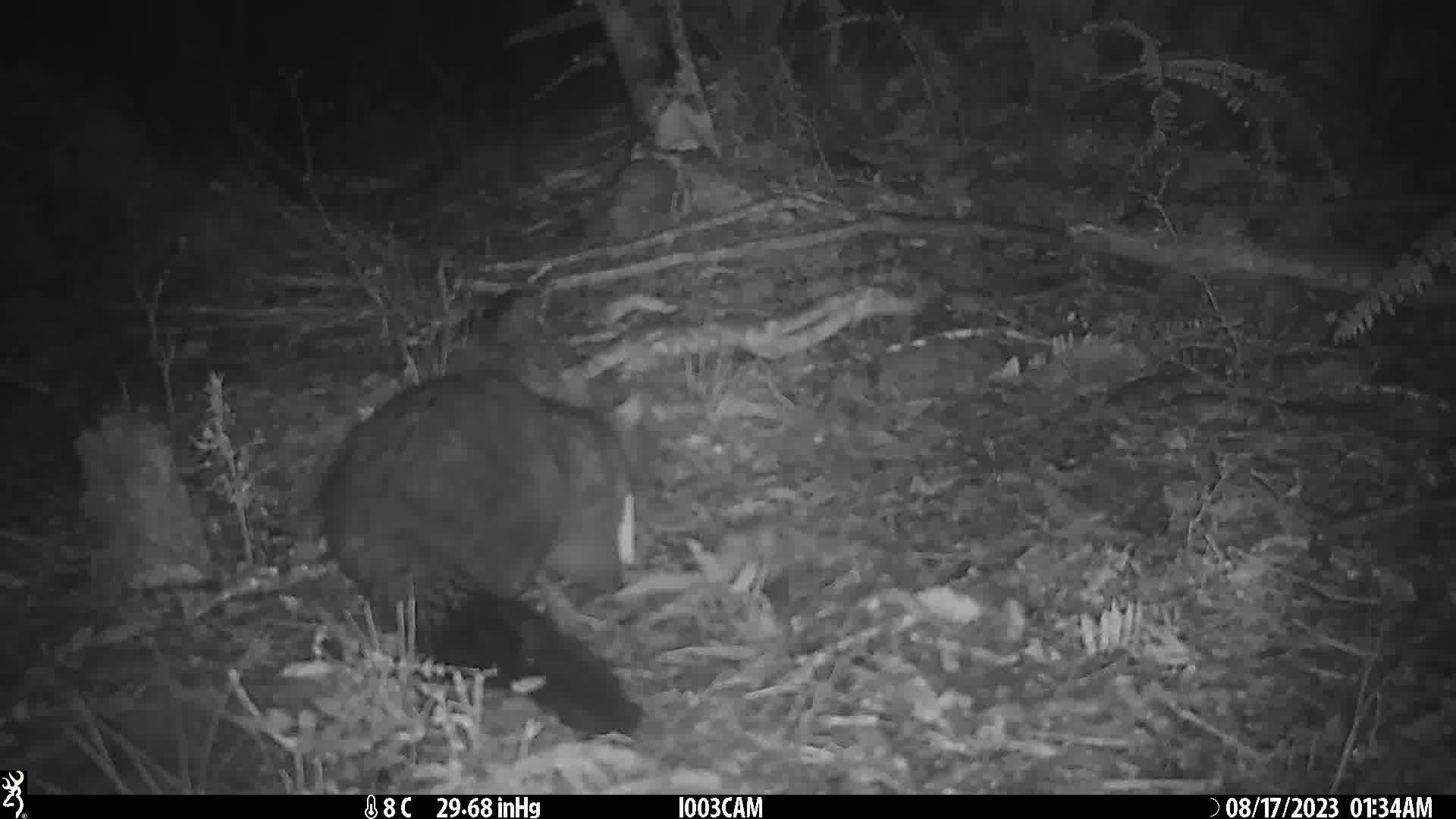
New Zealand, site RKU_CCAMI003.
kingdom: Animalia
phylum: Chordata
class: Mammalia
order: Diprotodontia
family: Phalangeridae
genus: Trichosurus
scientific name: Trichosurus vulpecula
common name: common brushtail possum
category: possum